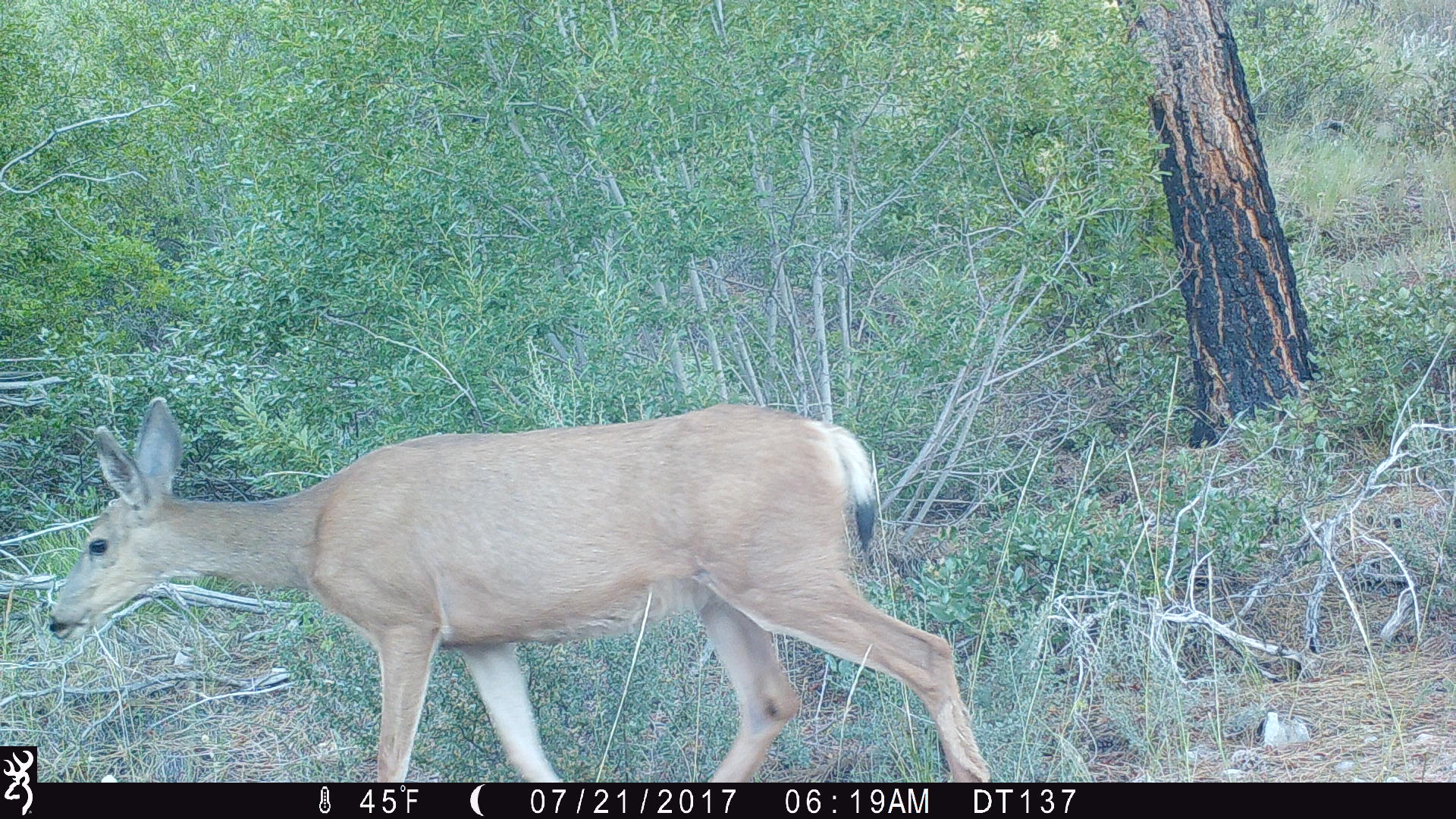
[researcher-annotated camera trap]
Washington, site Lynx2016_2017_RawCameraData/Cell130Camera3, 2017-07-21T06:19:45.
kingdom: Animalia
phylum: Chordata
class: Mammalia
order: Artiodactyla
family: Cervidae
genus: Odocoileus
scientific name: Odocoileus hemionus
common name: mule deer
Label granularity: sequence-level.